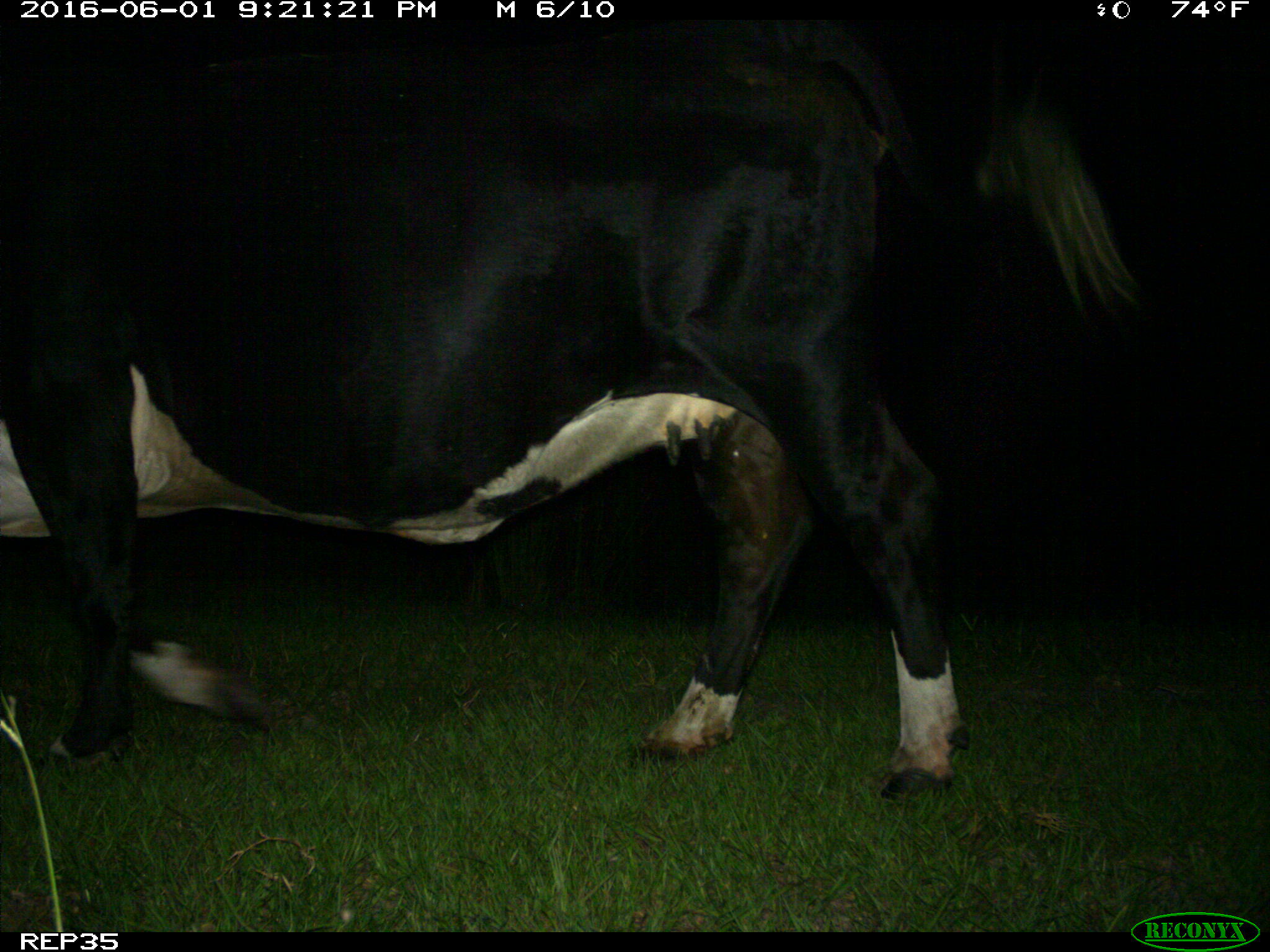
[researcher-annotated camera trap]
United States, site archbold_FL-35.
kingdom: Animalia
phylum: Chordata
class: Mammalia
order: Artiodactyla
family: Bovidae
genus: Bos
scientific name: Bos taurus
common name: domestic cow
Bos taurus (domestic cow).